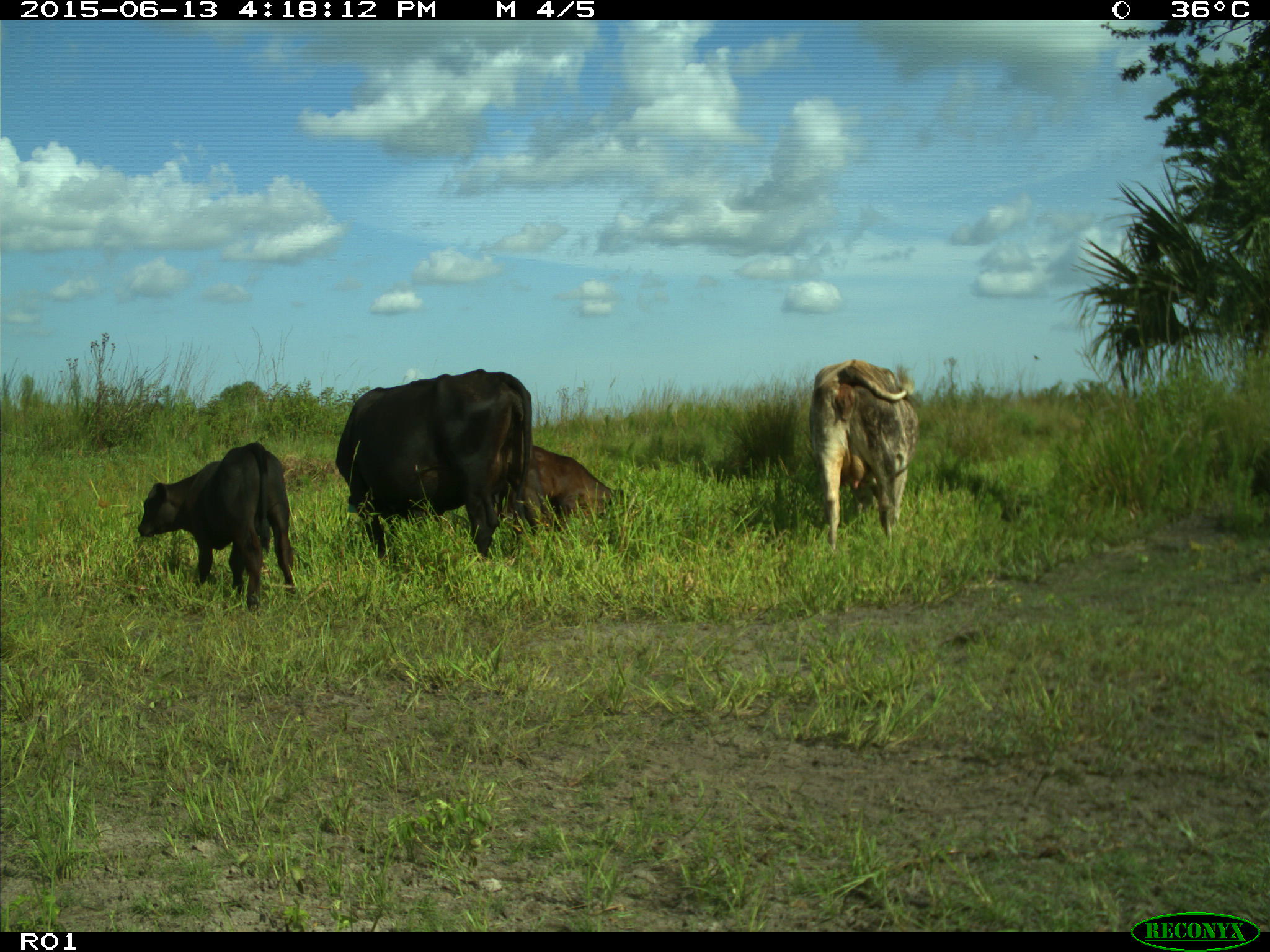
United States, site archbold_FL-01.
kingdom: Animalia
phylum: Chordata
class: Mammalia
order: Artiodactyla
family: Bovidae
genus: Bos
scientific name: Bos taurus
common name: domestic cow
Bos taurus (domestic cow).